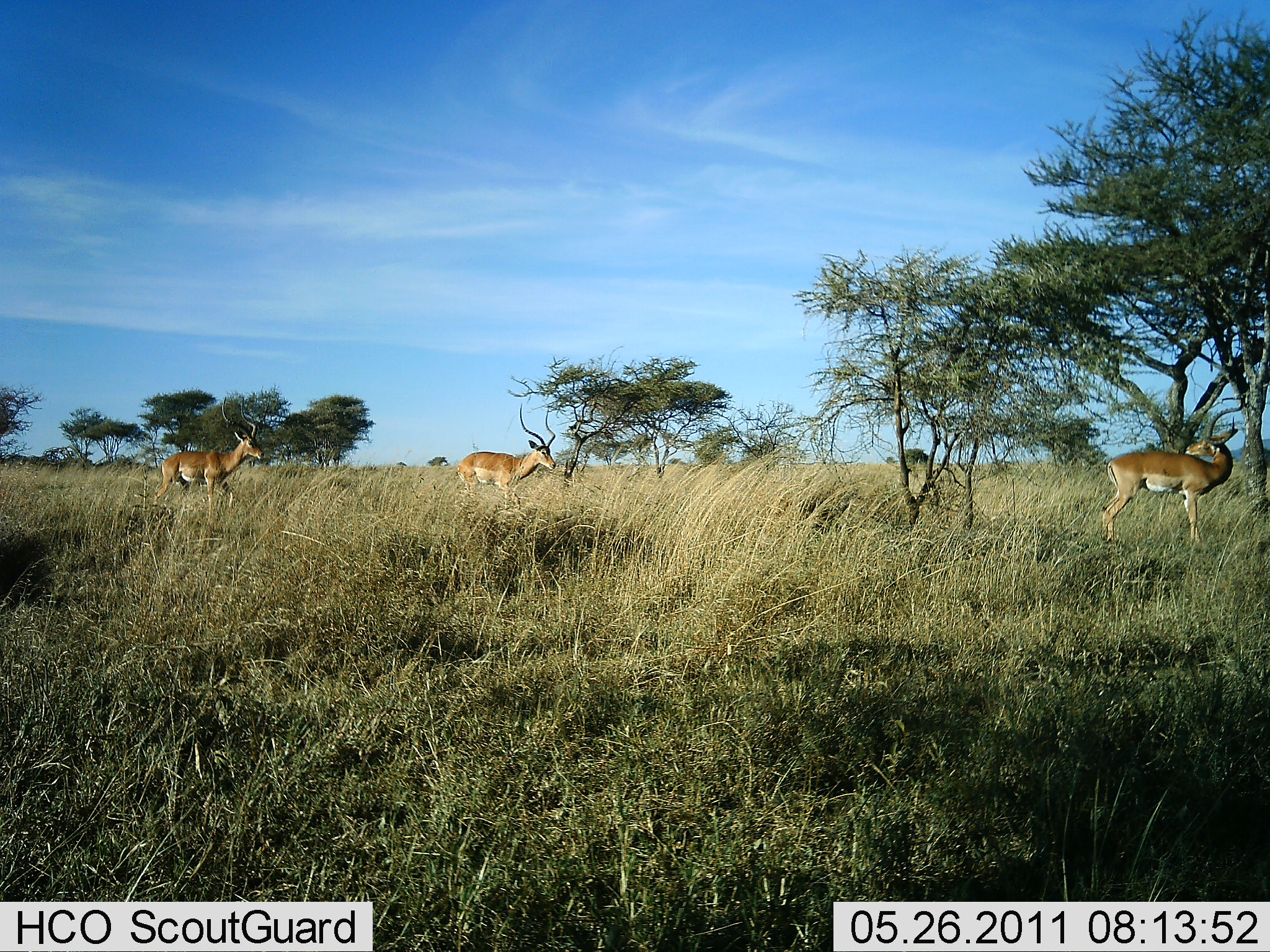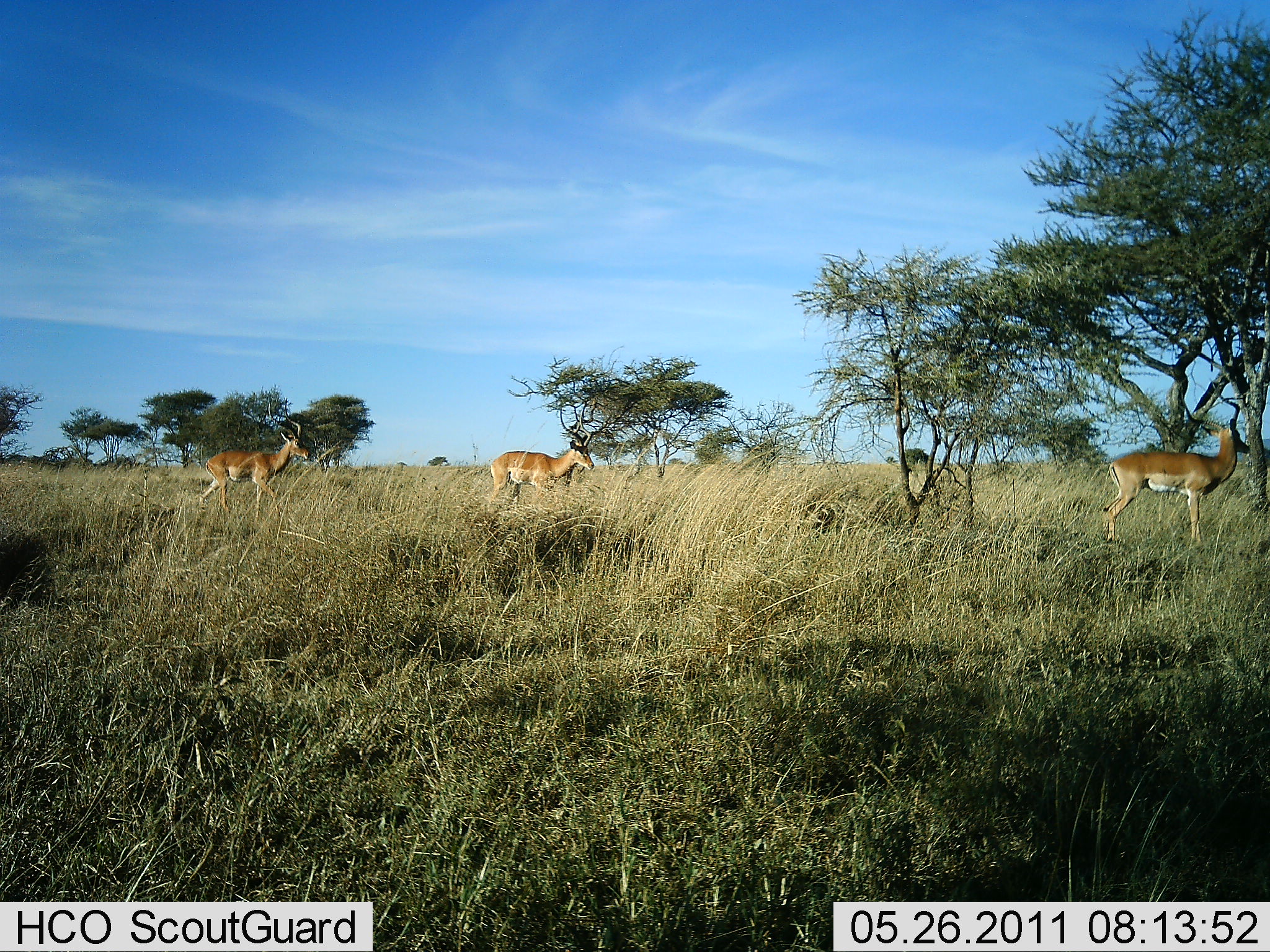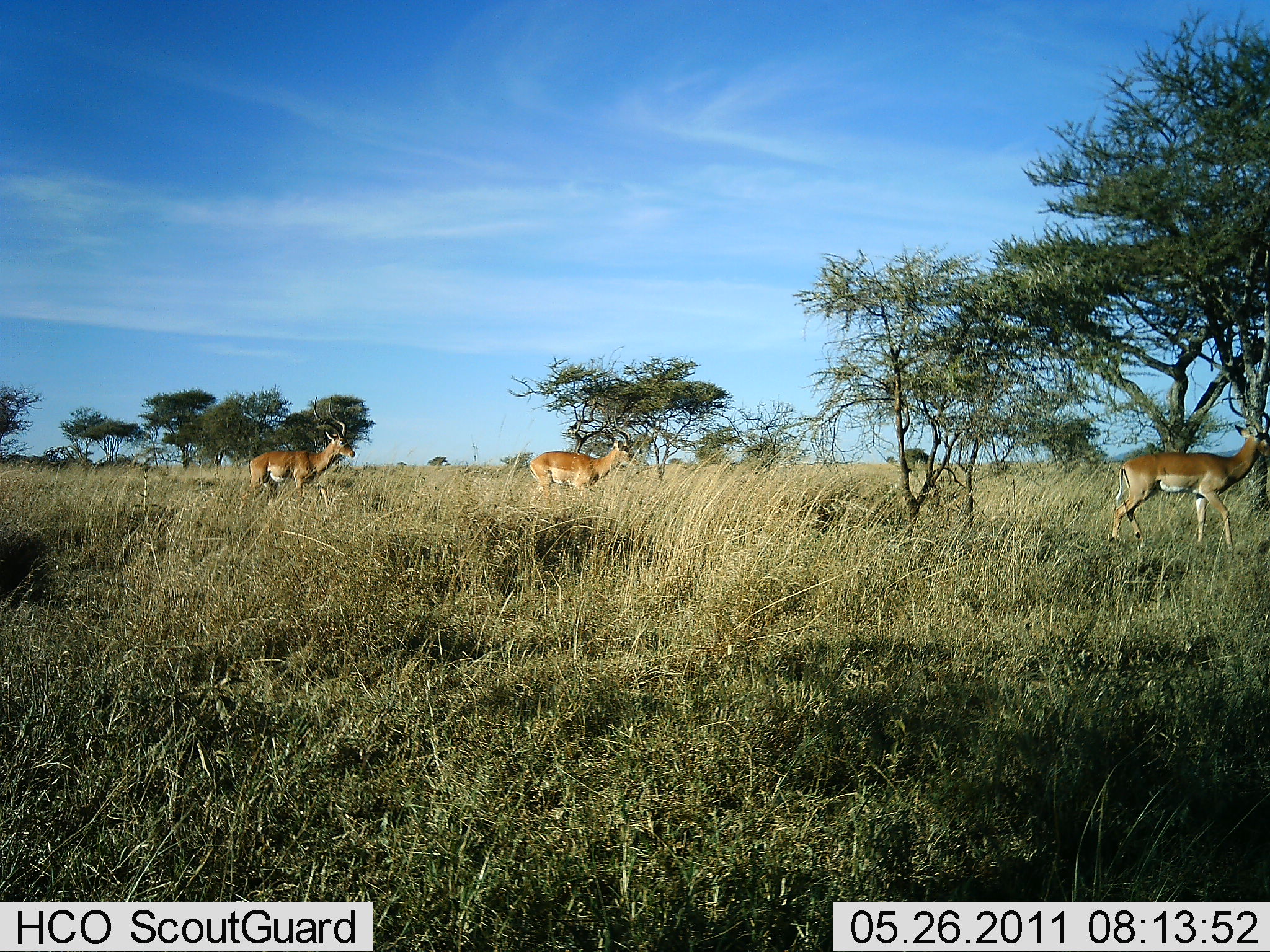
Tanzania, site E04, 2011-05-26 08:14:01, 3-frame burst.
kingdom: Animalia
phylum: Chordata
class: Mammalia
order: Artiodactyla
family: Bovidae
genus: Aepyceros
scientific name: Aepyceros melampus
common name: impala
Impala (Aepyceros melampus), count 3. Behavior (volunteer vote fractions): standing 40%, resting 0%, moving 80%, interacting 0%. Young present (vote fraction): 0%. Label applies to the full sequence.